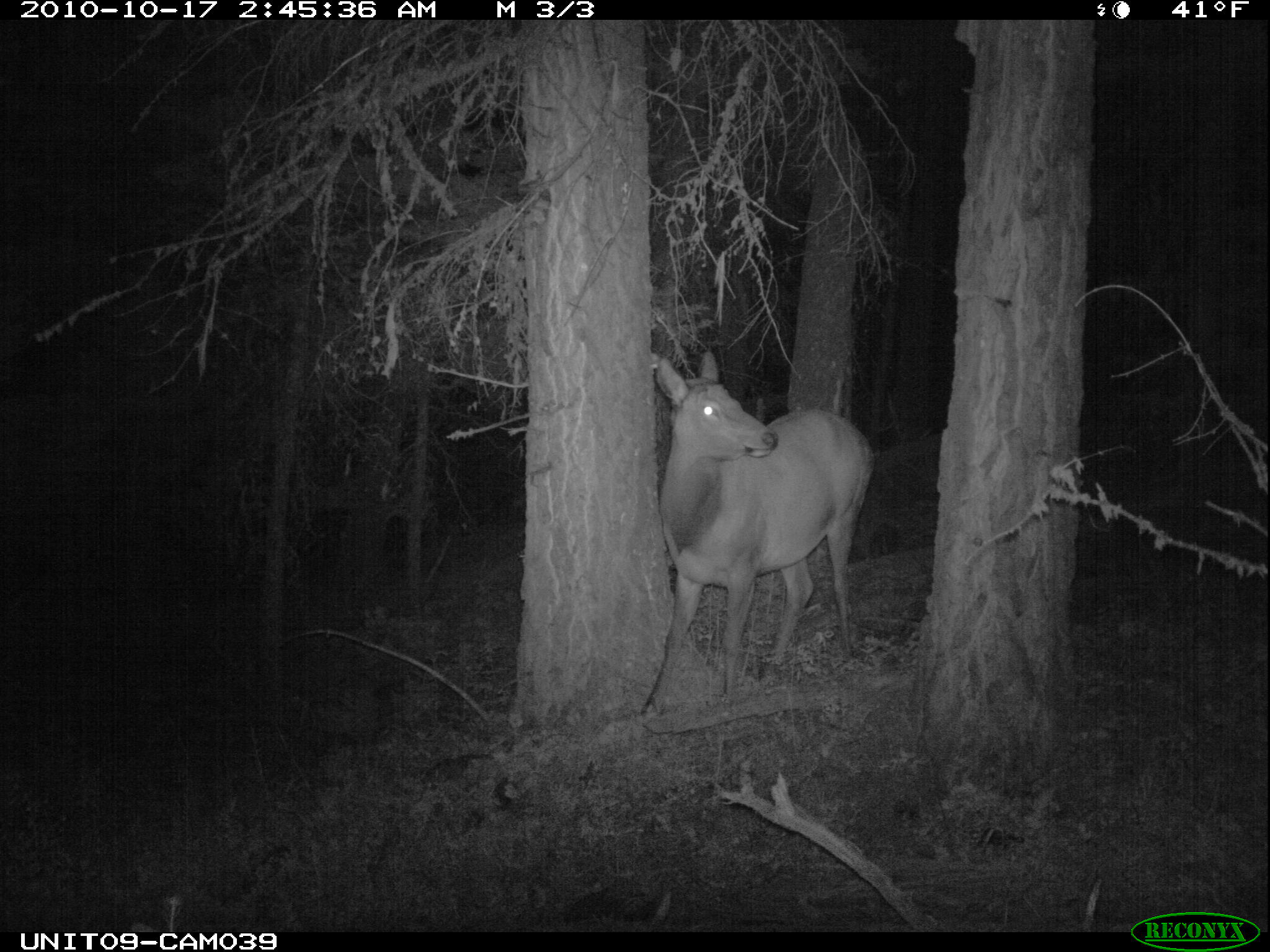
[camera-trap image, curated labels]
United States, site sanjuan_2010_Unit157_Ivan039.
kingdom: Animalia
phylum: Chordata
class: Mammalia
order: Artiodactyla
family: Cervidae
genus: Cervus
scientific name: Cervus elaphus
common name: red deer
Cervus elaphus (red deer).